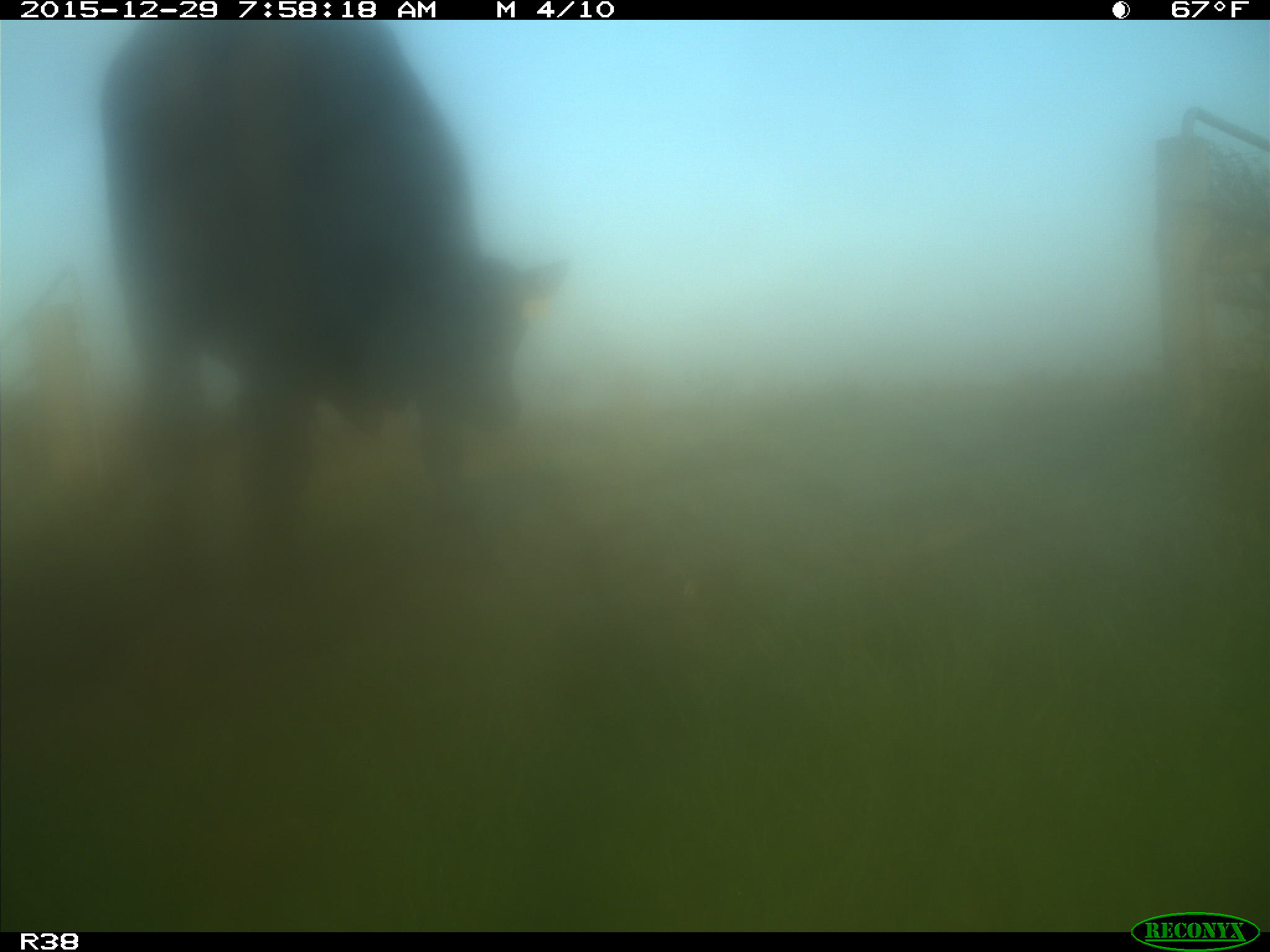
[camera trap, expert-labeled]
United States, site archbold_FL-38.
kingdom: Animalia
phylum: Chordata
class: Mammalia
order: Artiodactyla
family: Bovidae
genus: Bos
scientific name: Bos taurus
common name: domestic cow